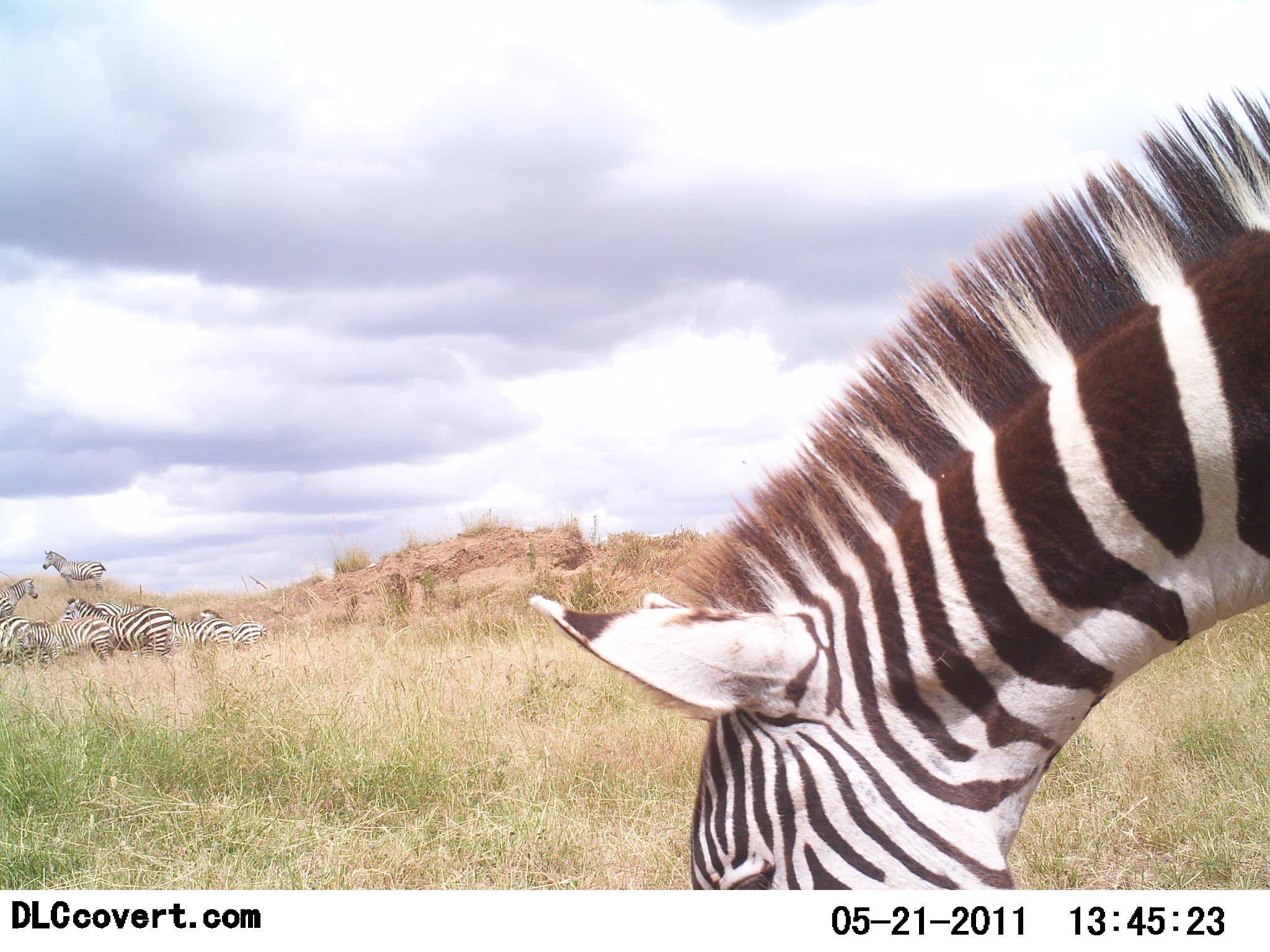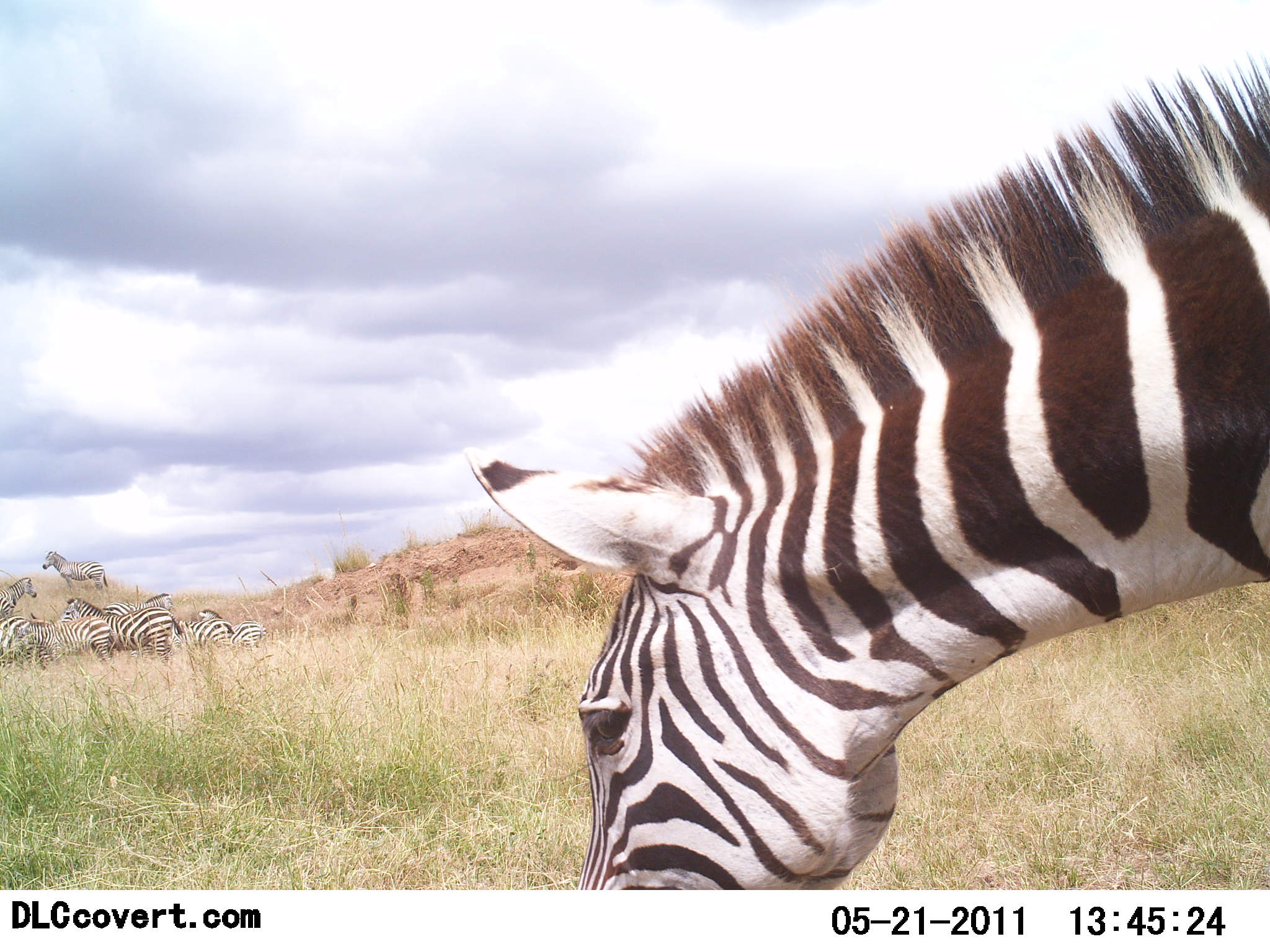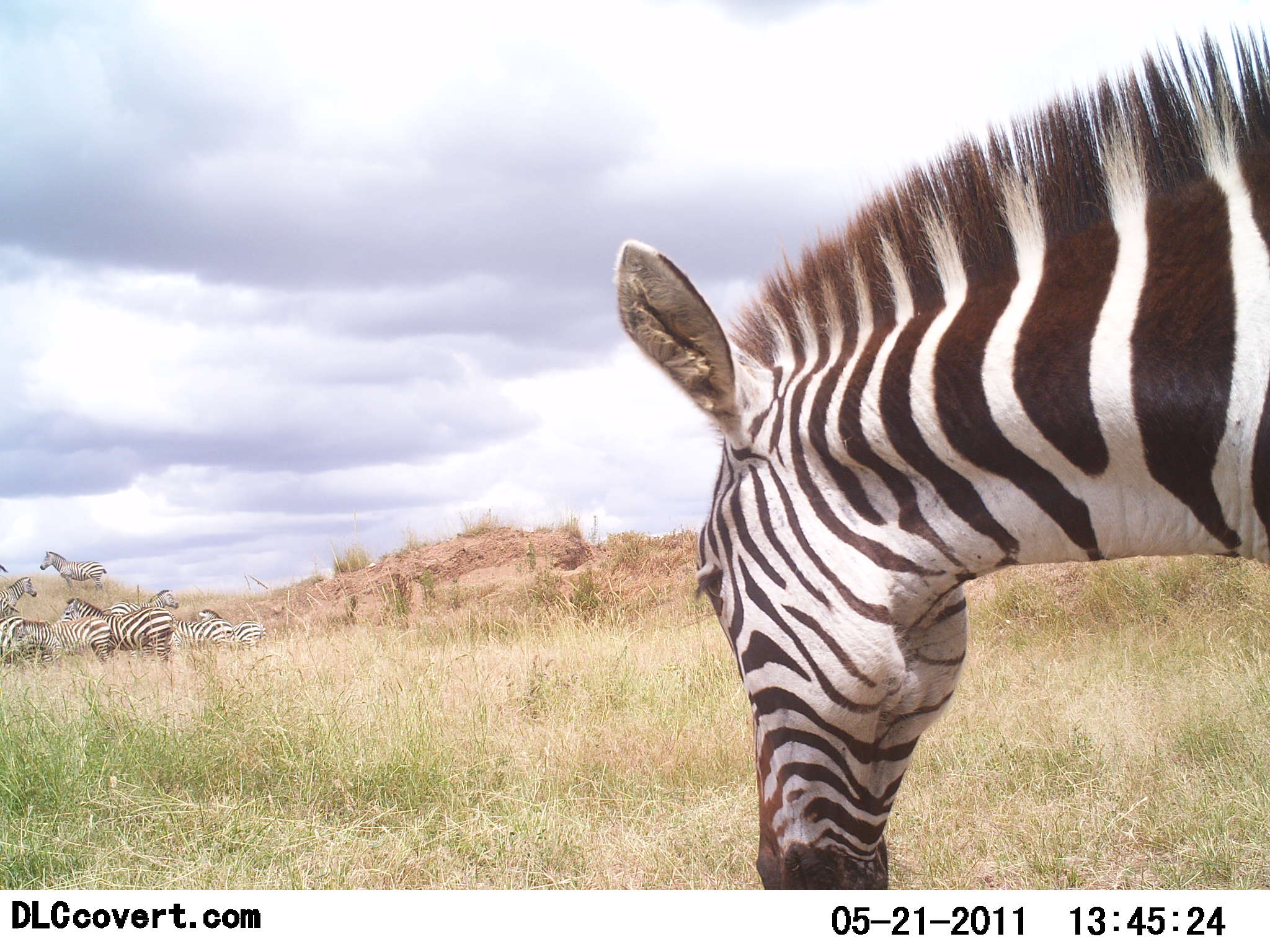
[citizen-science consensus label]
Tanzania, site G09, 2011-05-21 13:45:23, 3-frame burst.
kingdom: Animalia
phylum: Chordata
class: Mammalia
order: Perissodactyla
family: Equidae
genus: Equus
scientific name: Equus quagga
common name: plains zebra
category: zebra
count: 8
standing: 77%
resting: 8%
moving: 23%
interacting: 0%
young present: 0%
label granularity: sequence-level